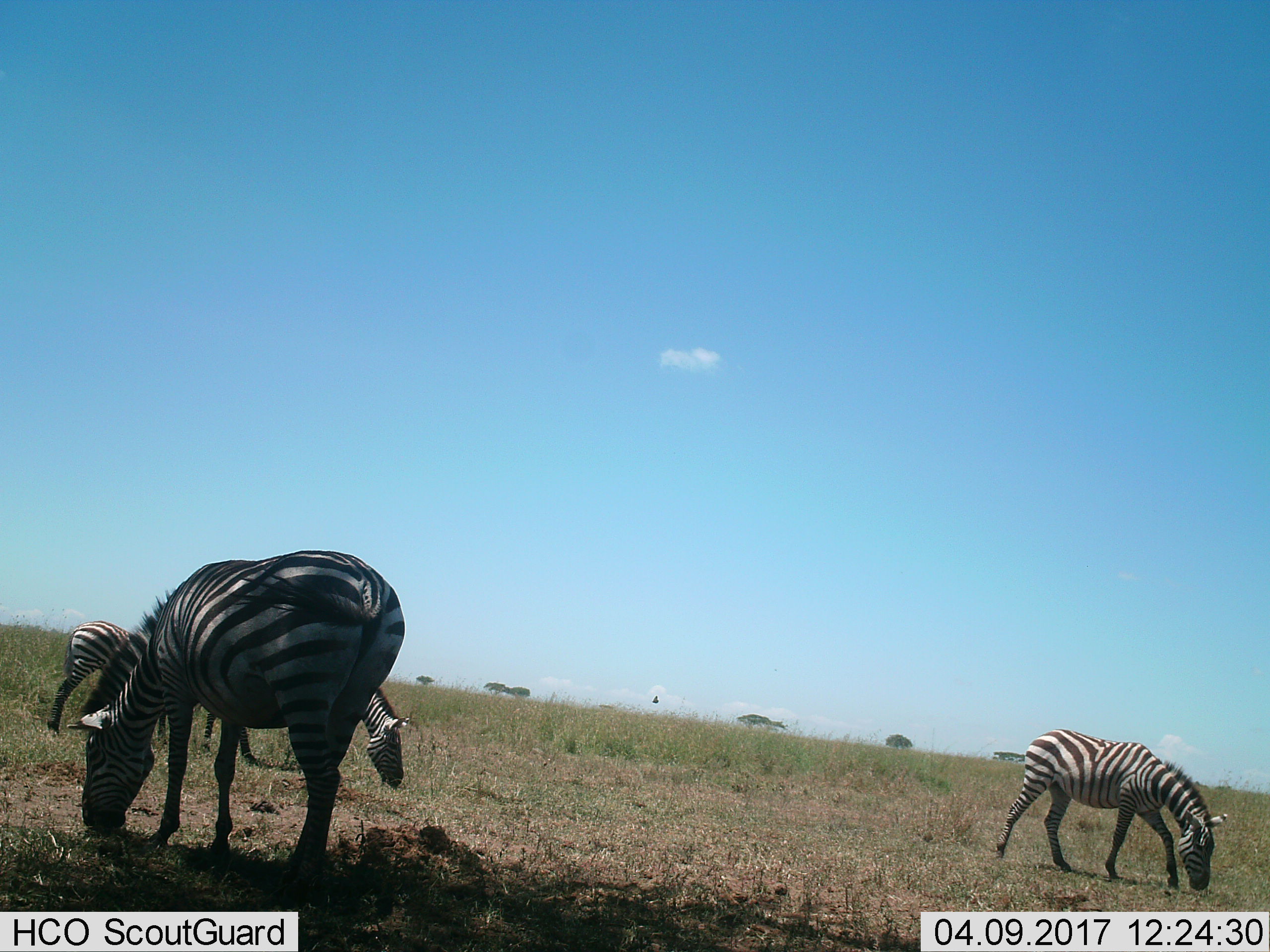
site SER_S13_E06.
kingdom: Animalia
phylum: Chordata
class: Mammalia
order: Perissodactyla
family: Equidae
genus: Equus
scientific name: Equus quagga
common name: plains zebra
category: zebraplains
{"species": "zebraplains (plains zebra) (Equus quagga)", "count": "4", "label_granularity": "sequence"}